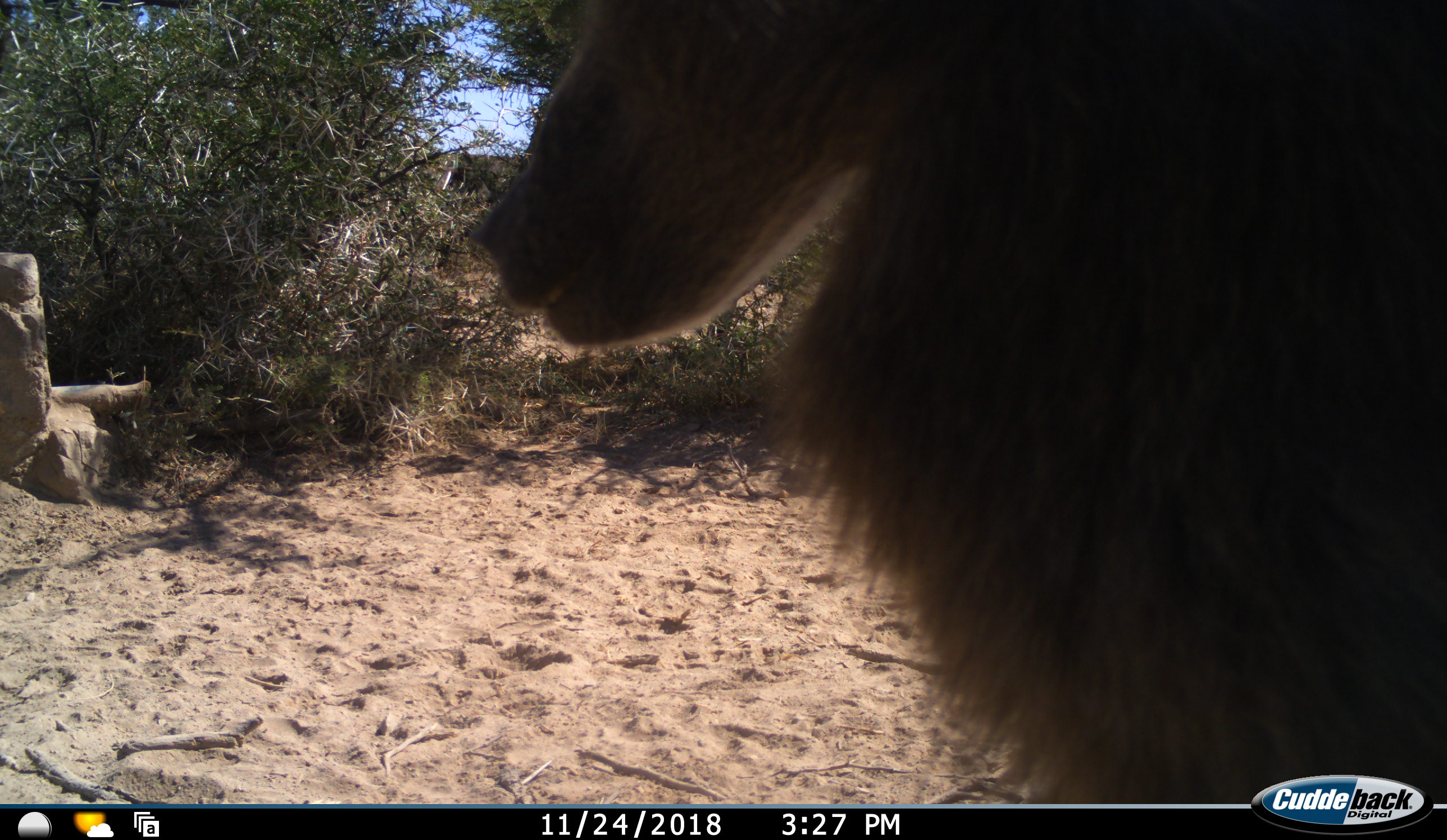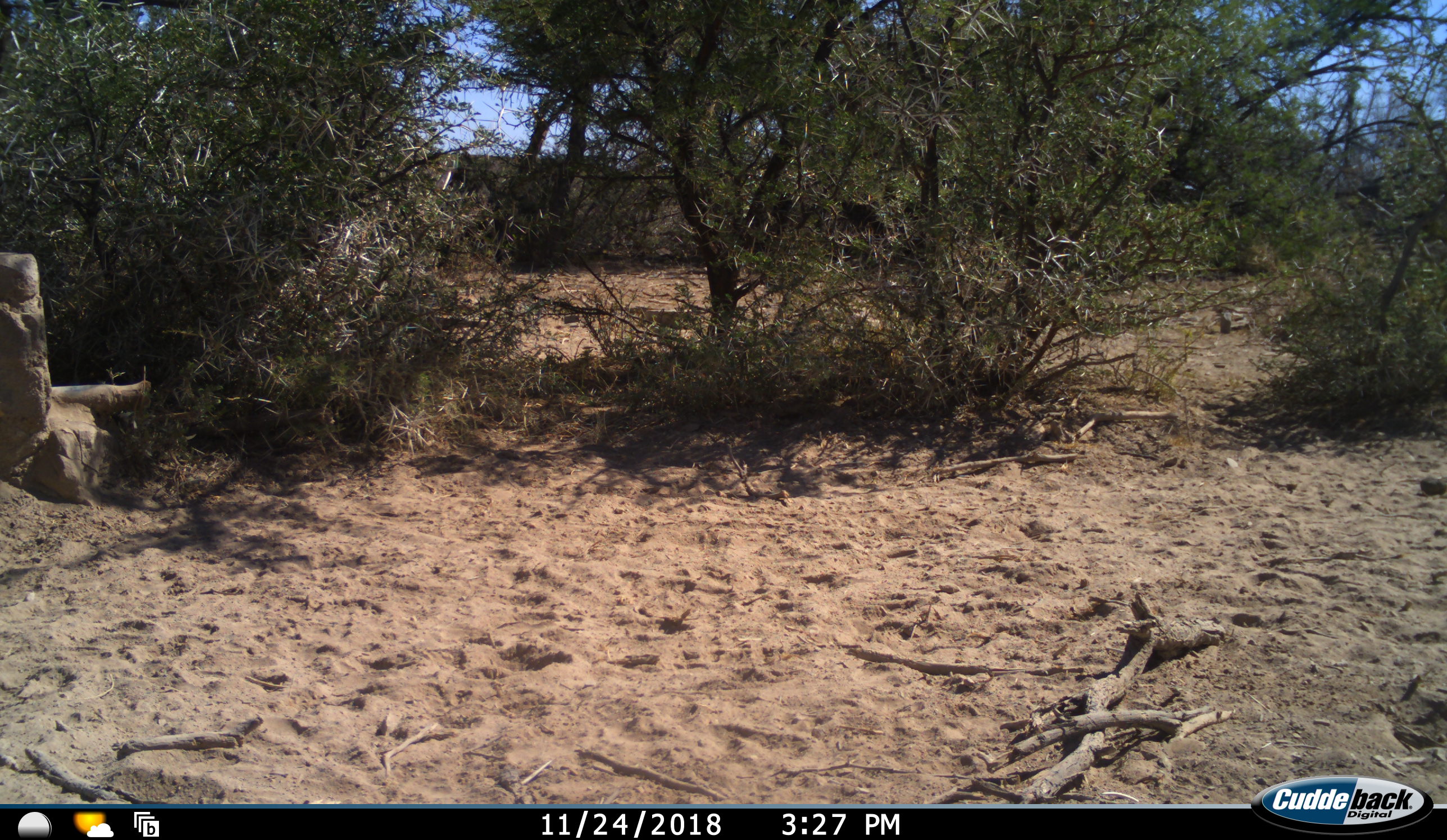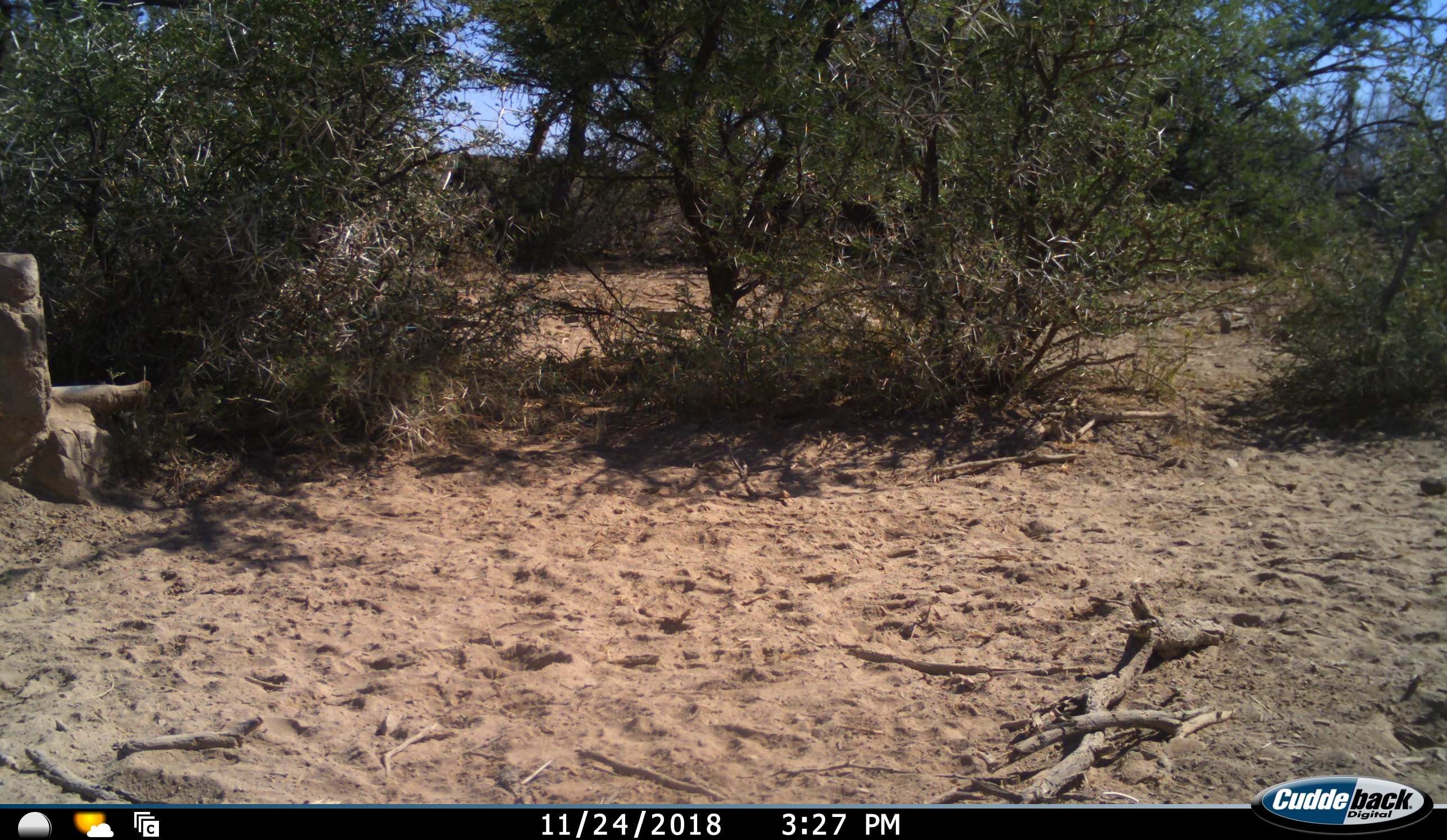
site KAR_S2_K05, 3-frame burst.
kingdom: Animalia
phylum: Chordata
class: Mammalia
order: Primates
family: Cercopithecidae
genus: Papio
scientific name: Papio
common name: baboon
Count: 1.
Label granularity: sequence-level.